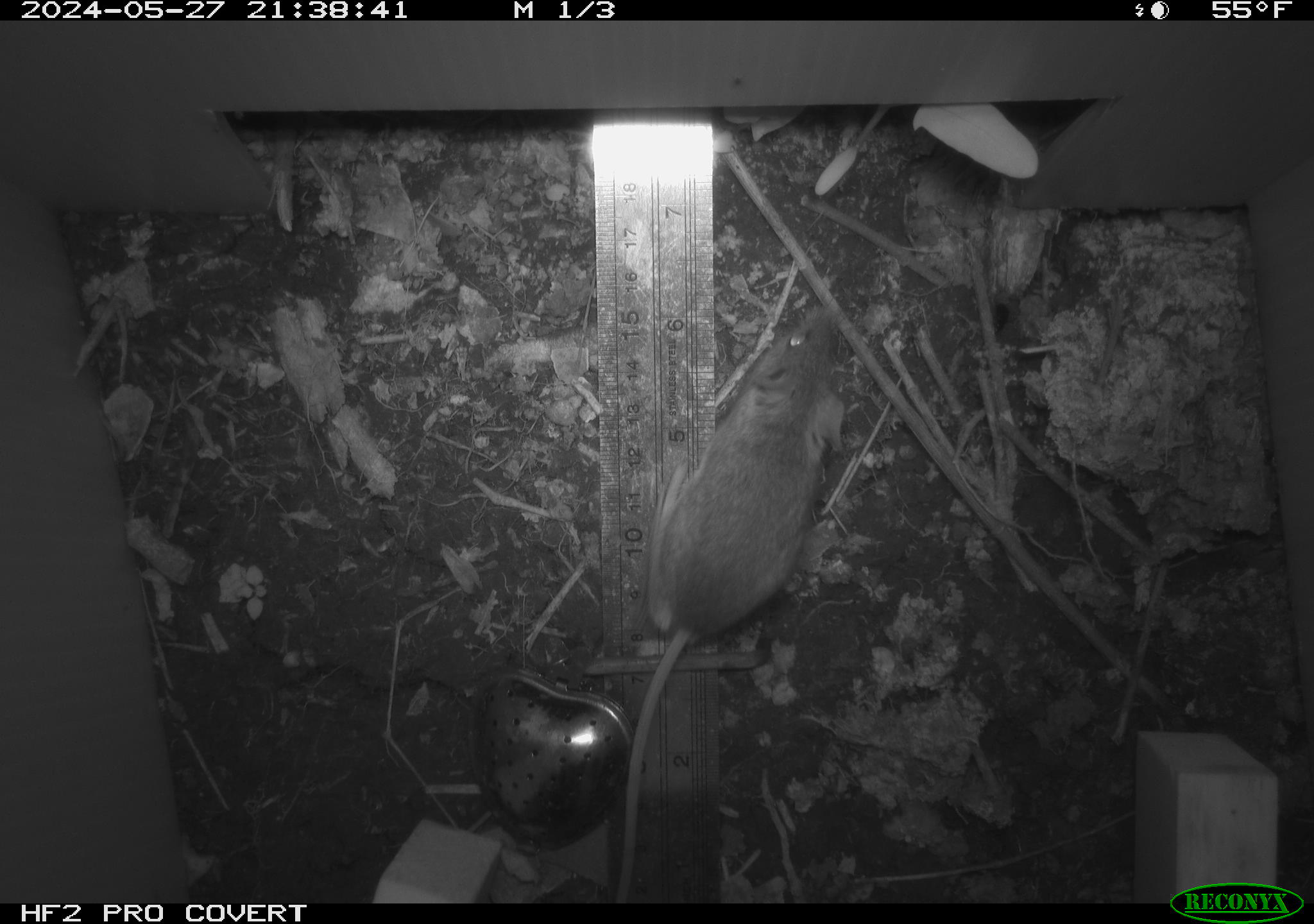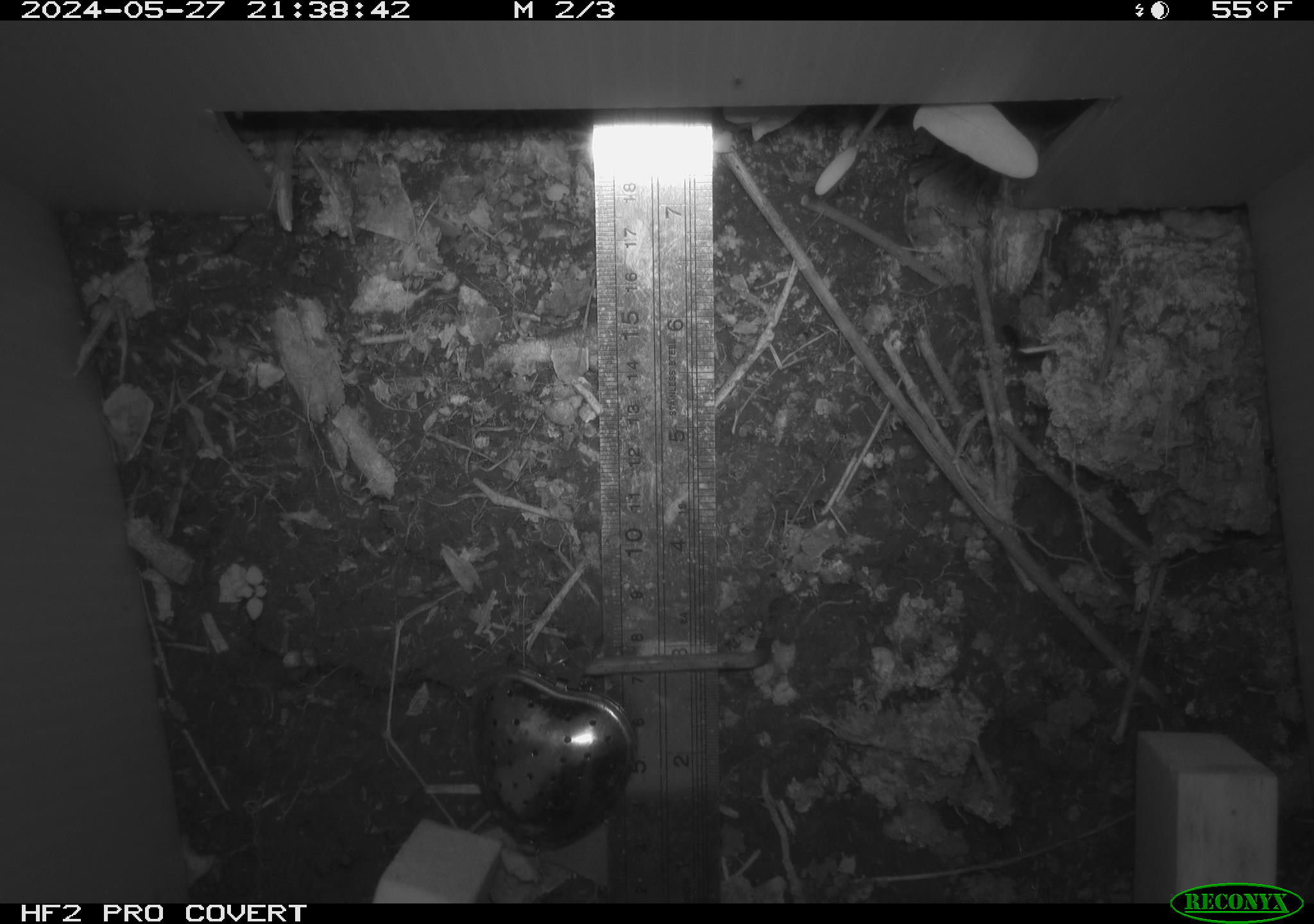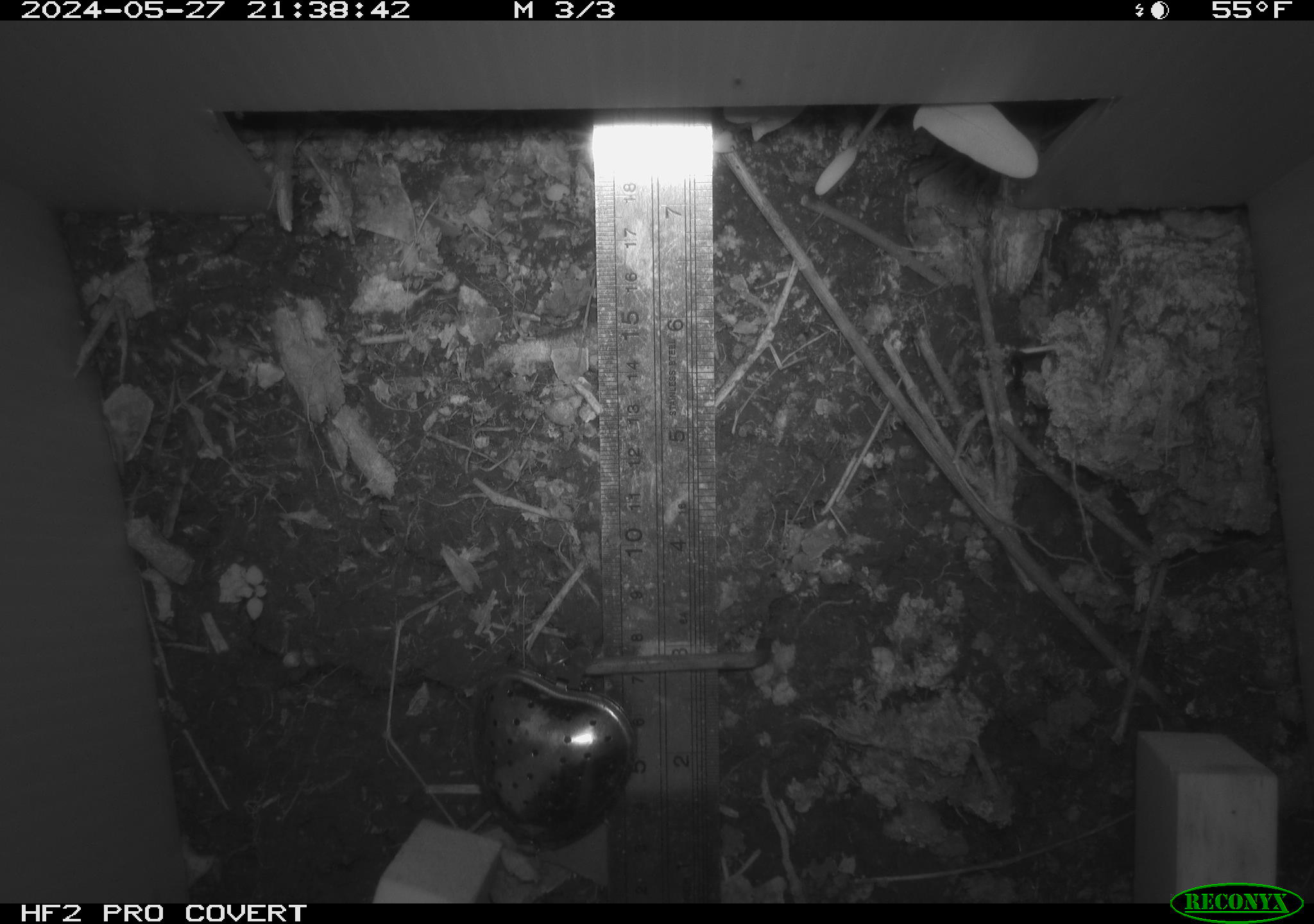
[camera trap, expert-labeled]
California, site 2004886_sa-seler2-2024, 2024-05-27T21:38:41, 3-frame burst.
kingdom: Animalia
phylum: Chordata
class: Mammalia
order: Rodentia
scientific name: Rodentia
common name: mouse species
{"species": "mouse species (Rodentia)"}